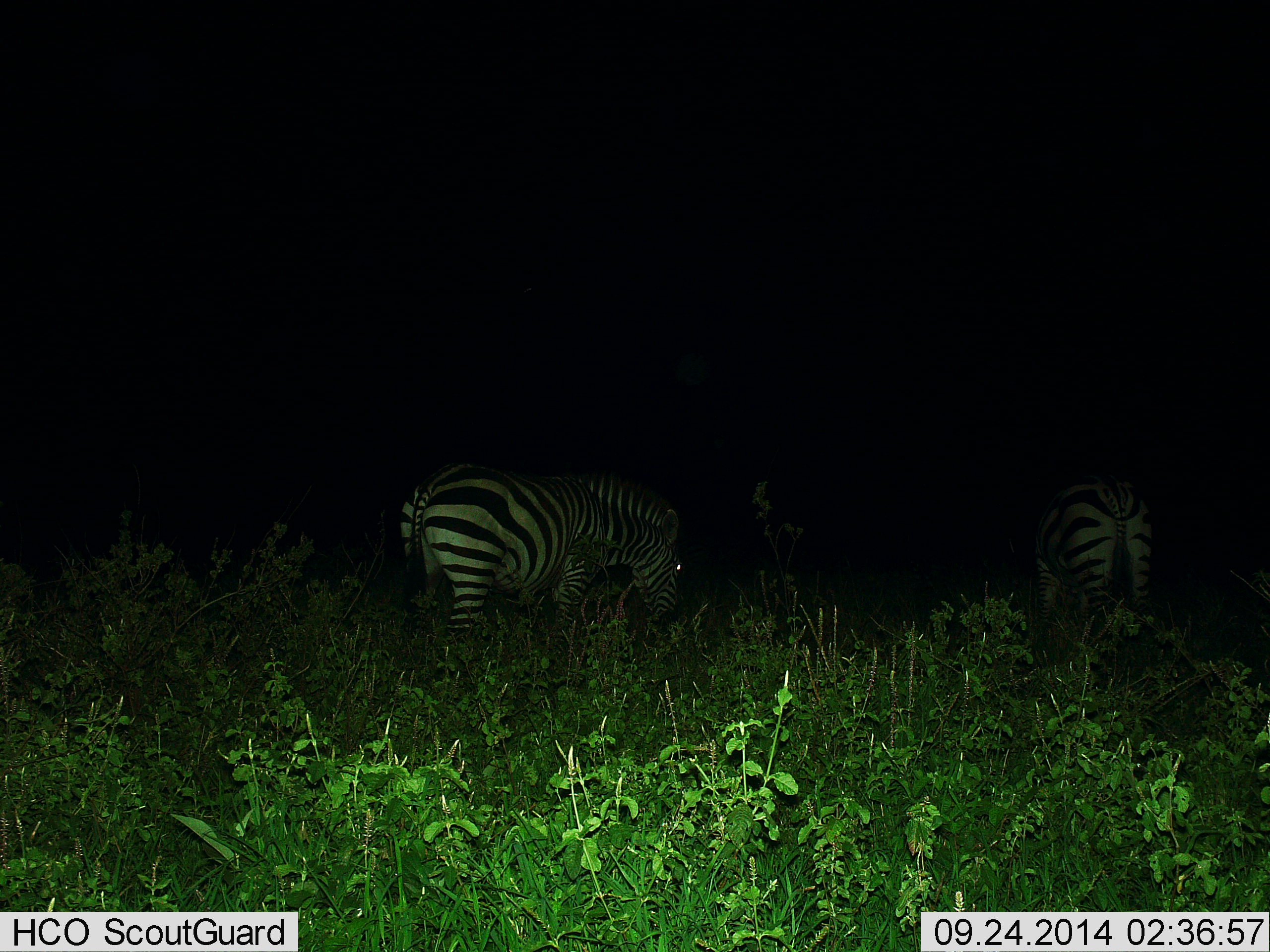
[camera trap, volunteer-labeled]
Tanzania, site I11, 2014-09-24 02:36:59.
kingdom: Animalia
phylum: Chordata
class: Mammalia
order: Perissodactyla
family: Equidae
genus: Equus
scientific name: Equus quagga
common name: plains zebra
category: zebra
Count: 2.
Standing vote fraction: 40%.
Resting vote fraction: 10%.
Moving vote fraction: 10%.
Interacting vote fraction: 0%.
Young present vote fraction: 0%.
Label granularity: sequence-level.